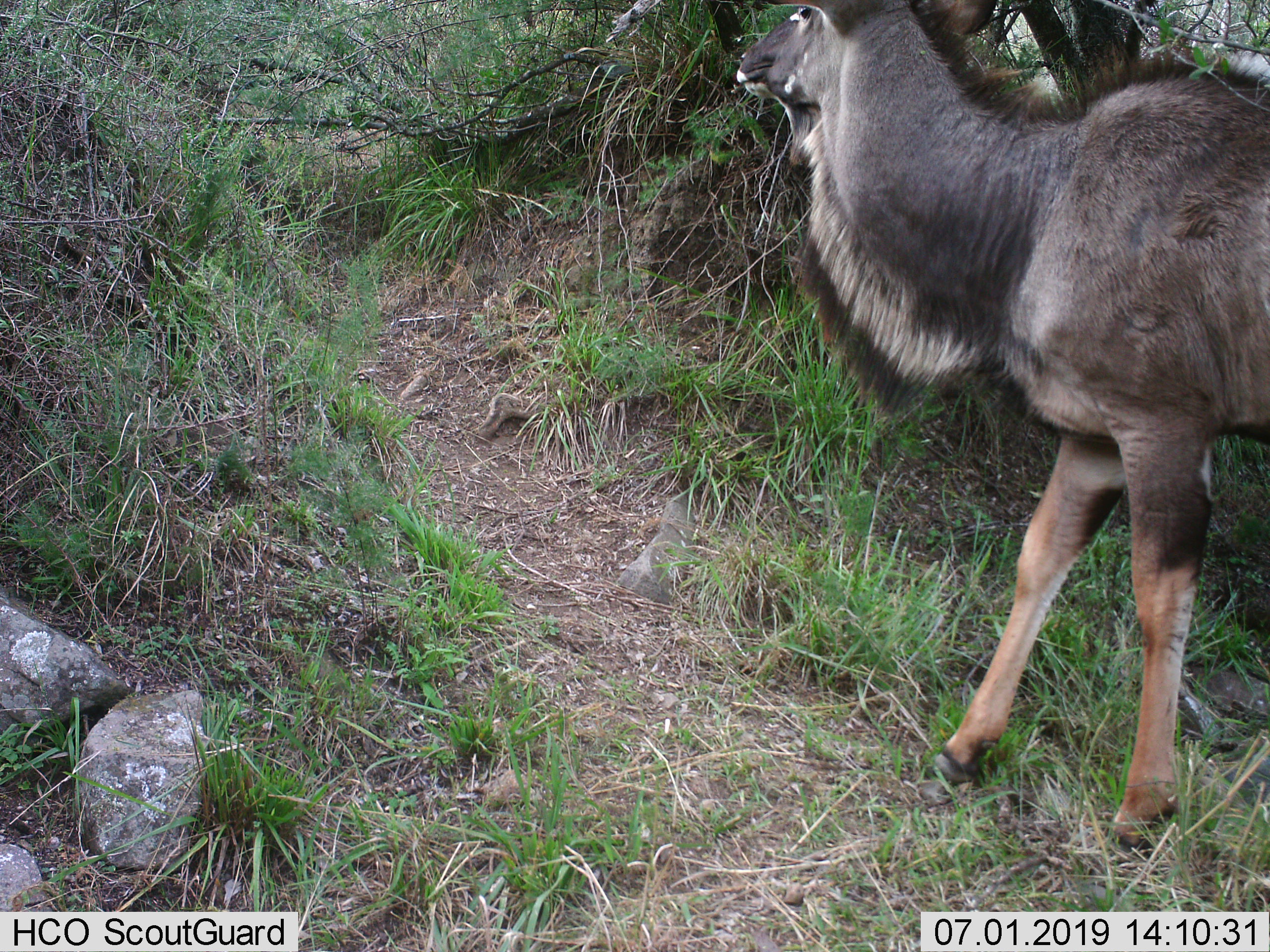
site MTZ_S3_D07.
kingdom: Animalia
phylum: Chordata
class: Mammalia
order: Artiodactyla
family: Bovidae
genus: Tragelaphus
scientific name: Tragelaphus oryx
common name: eland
Eland (Tragelaphus oryx), count 1. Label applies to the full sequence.